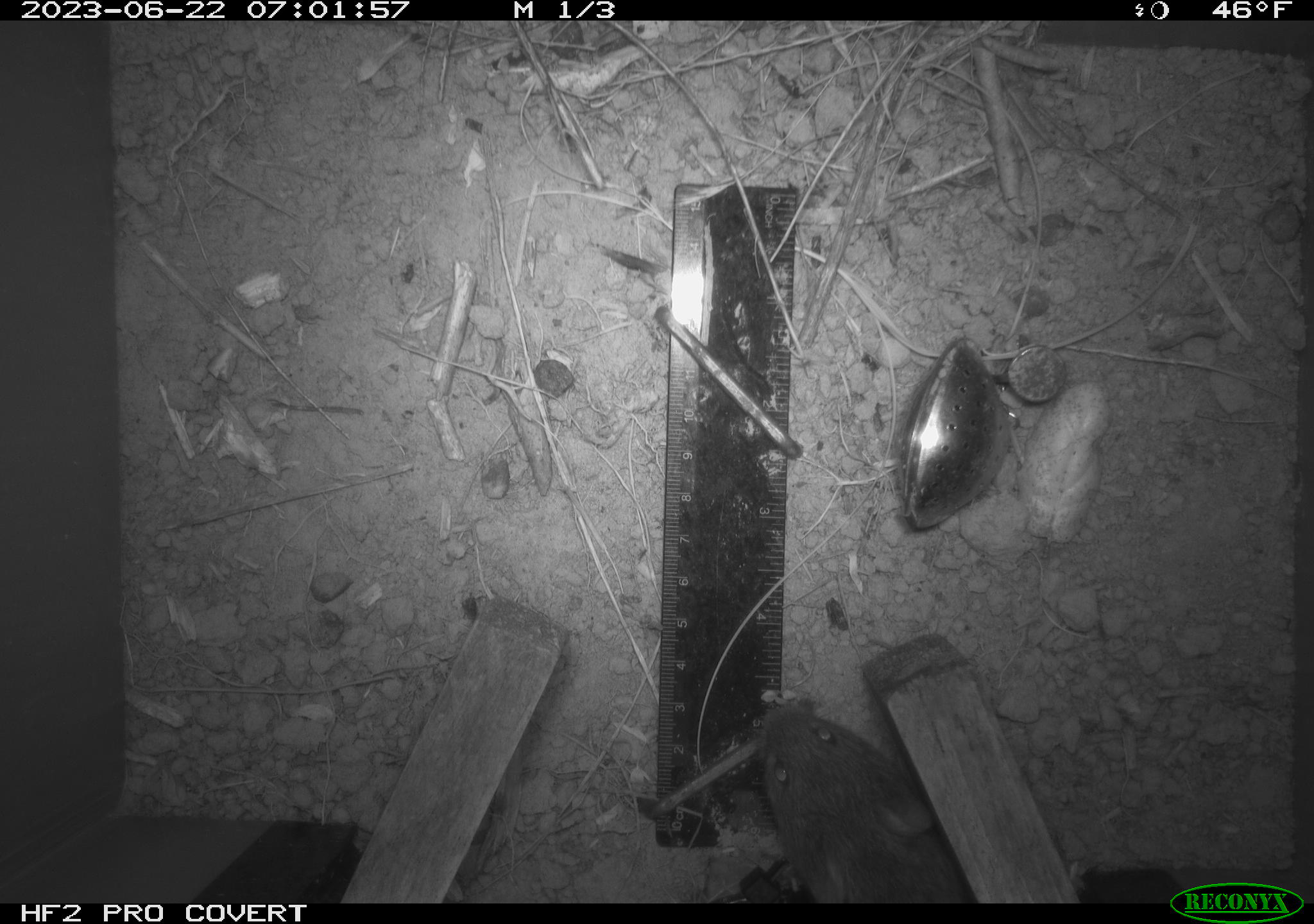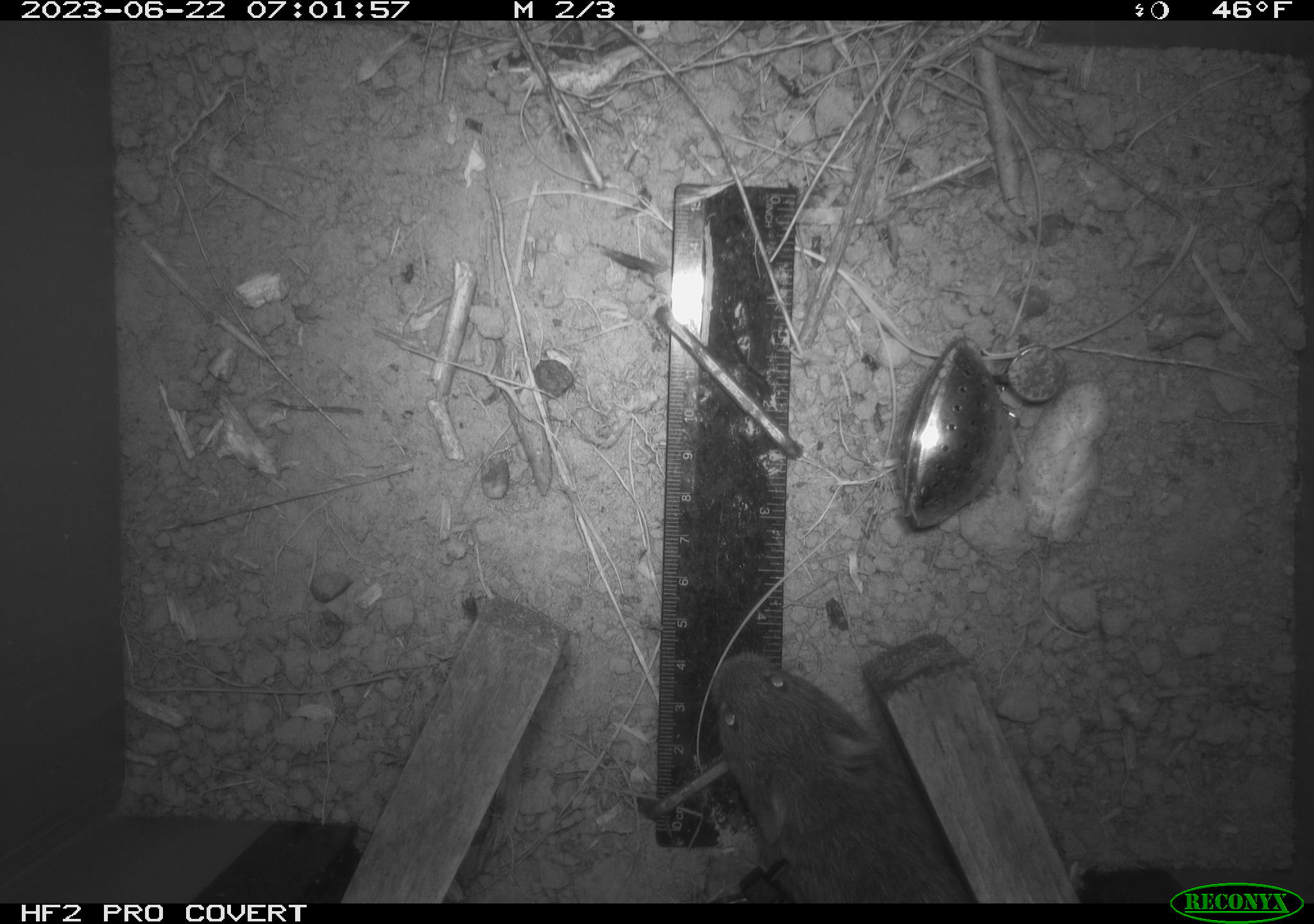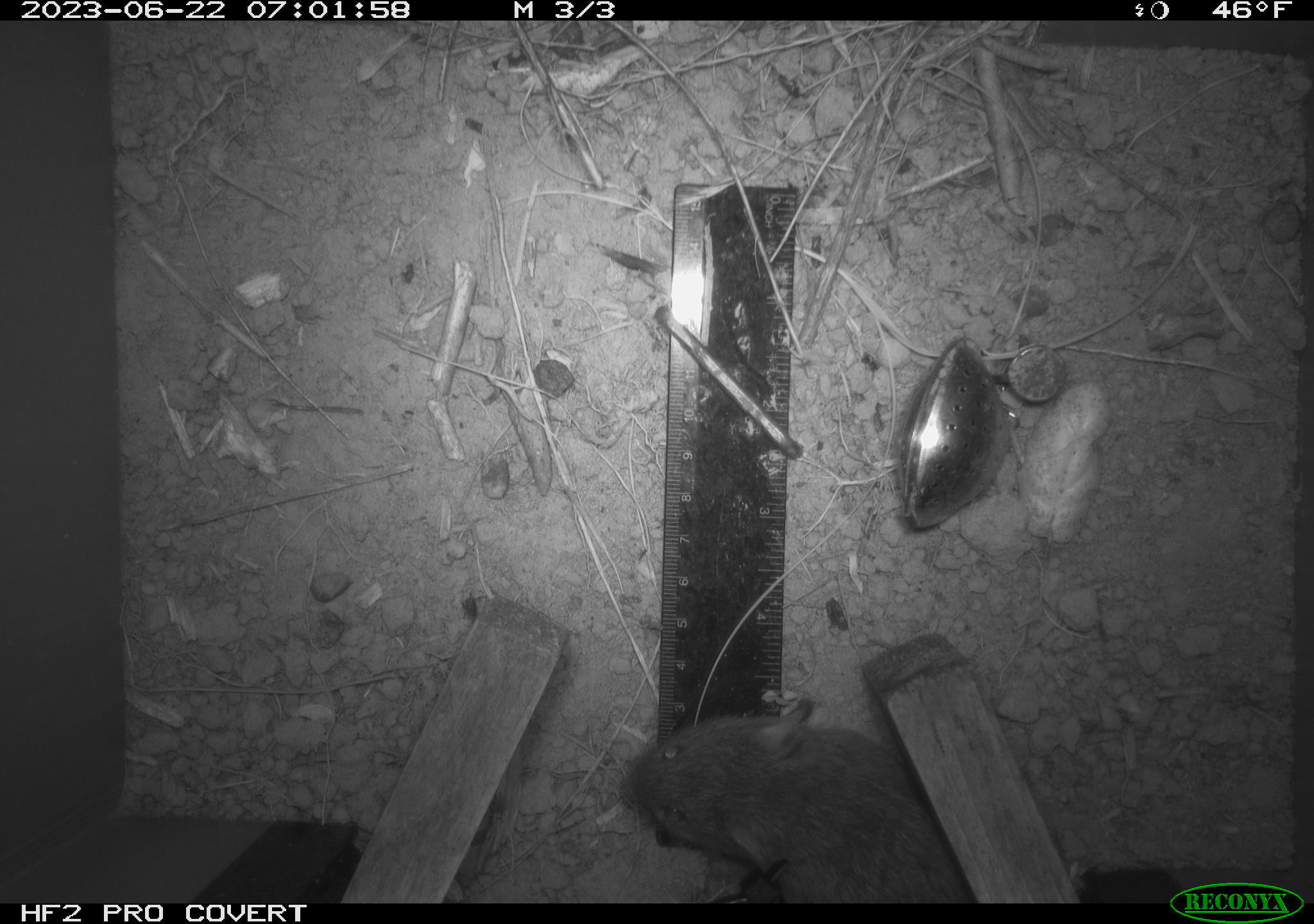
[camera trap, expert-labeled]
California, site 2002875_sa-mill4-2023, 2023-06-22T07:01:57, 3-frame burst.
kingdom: Animalia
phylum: Chordata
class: Mammalia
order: Rodentia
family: Cricetidae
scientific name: Arvicolinae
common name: voles, lemmings, and muskrats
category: arvicolinae subfamily